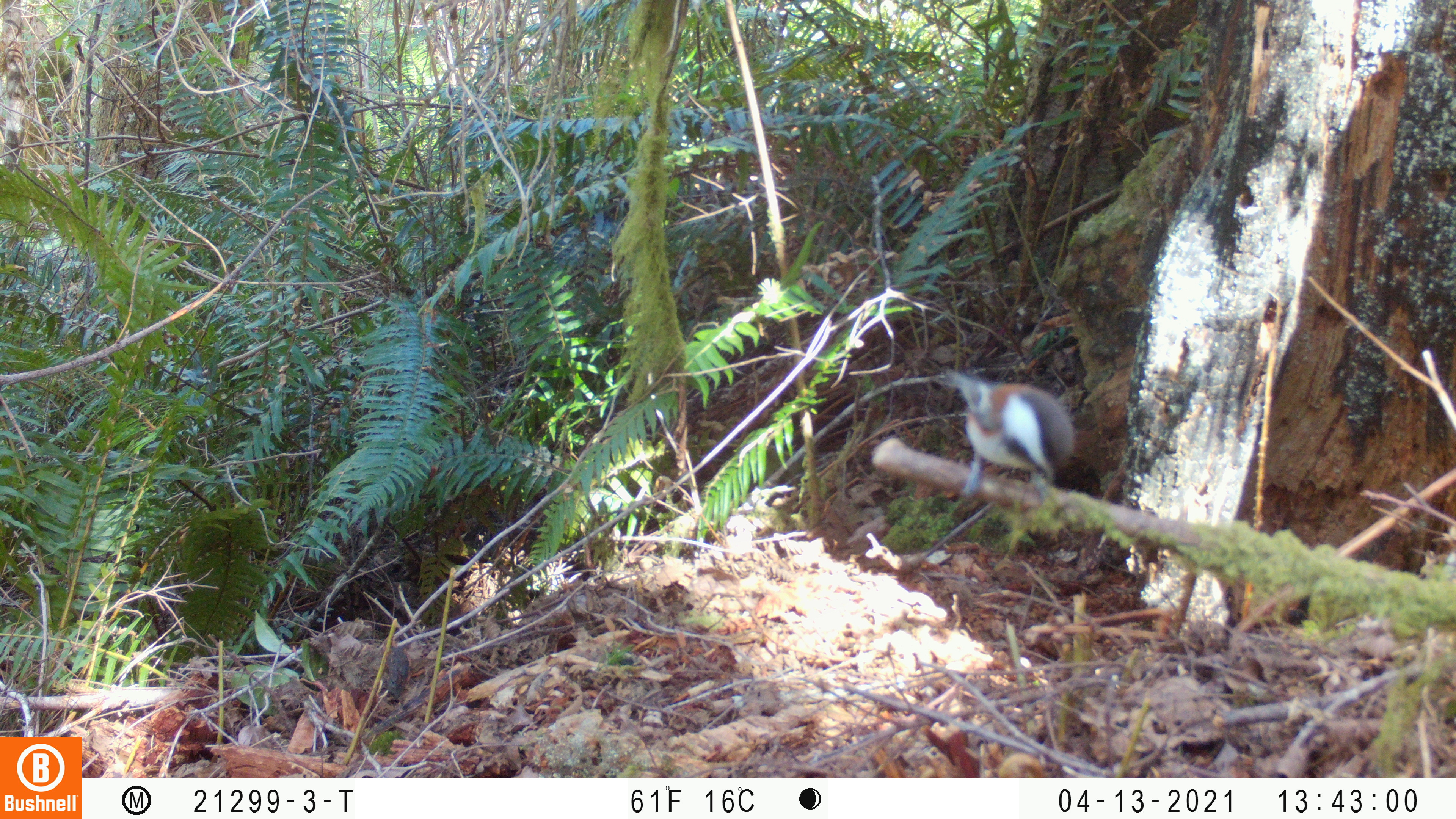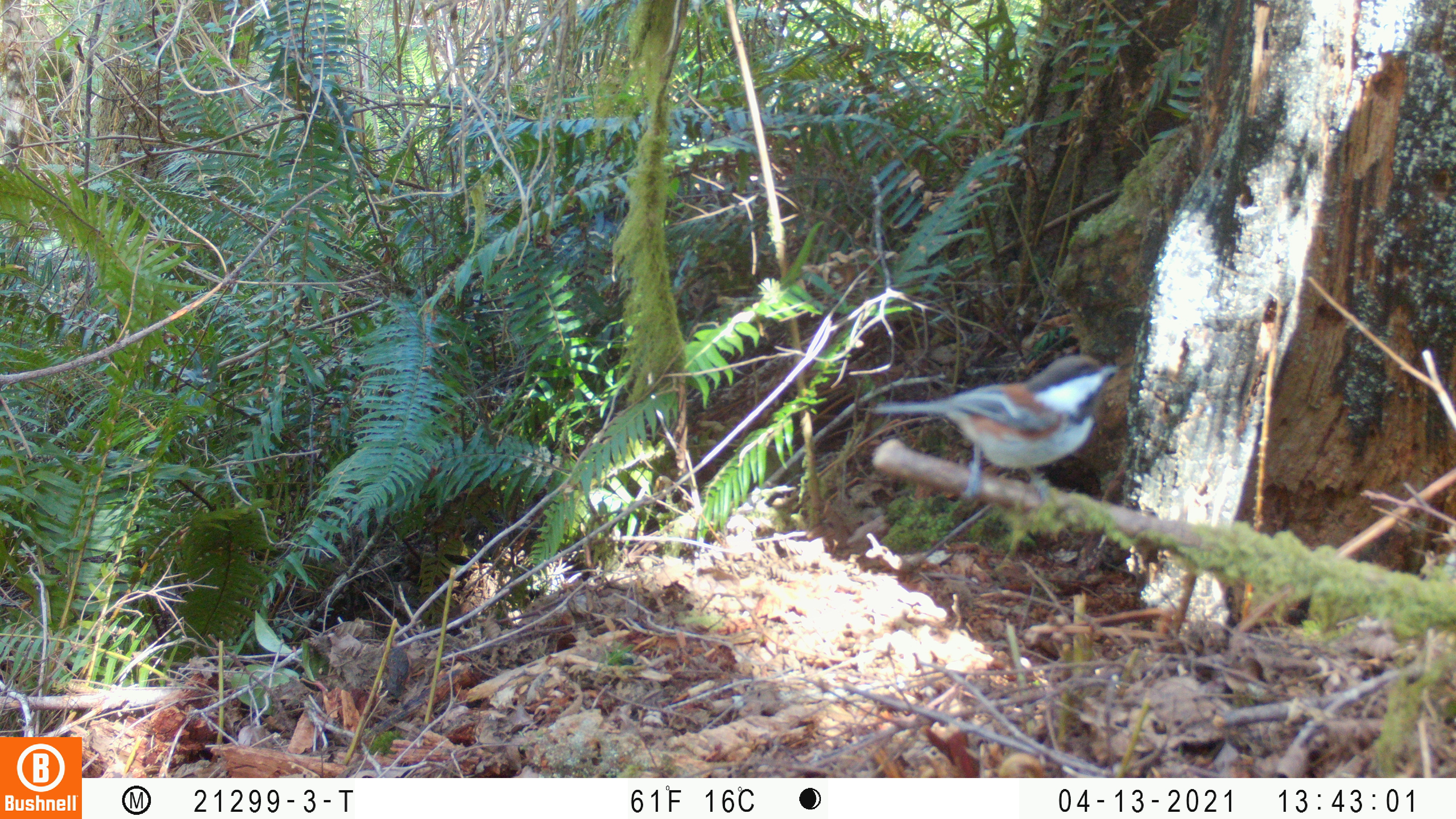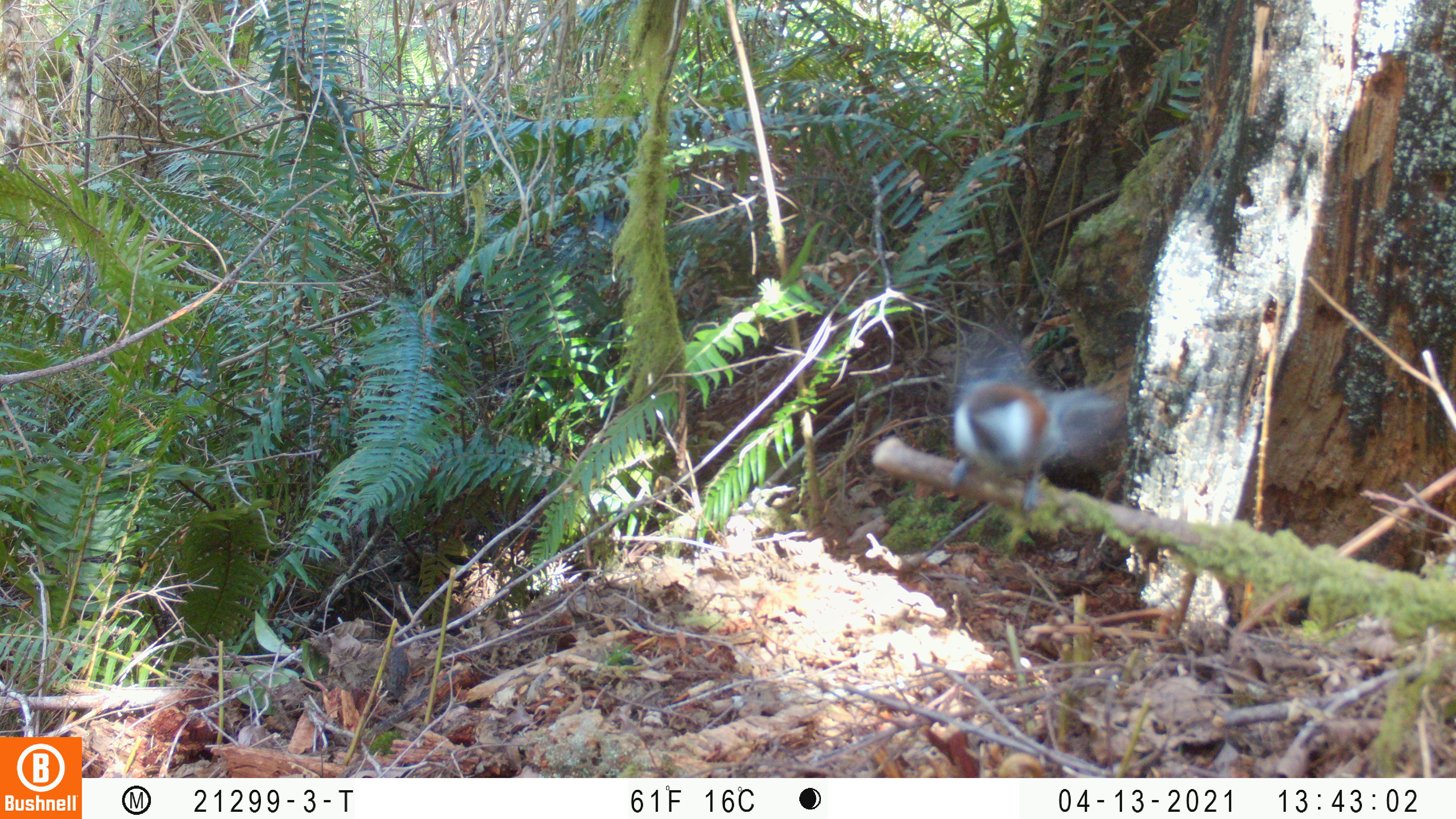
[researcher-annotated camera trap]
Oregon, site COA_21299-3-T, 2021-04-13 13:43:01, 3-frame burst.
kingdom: Animalia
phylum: Chordata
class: Aves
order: Passeriformes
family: Paridae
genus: Poecile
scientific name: Poecile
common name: chickadees and allies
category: poecile species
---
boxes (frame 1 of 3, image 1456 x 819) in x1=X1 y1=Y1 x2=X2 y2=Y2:
poecile species: x1=939 y1=364 x2=1081 y2=515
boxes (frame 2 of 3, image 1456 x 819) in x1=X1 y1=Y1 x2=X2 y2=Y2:
poecile species: x1=867 y1=353 x2=1127 y2=499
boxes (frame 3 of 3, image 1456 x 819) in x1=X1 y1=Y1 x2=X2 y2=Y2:
poecile species: x1=937 y1=342 x2=1120 y2=513